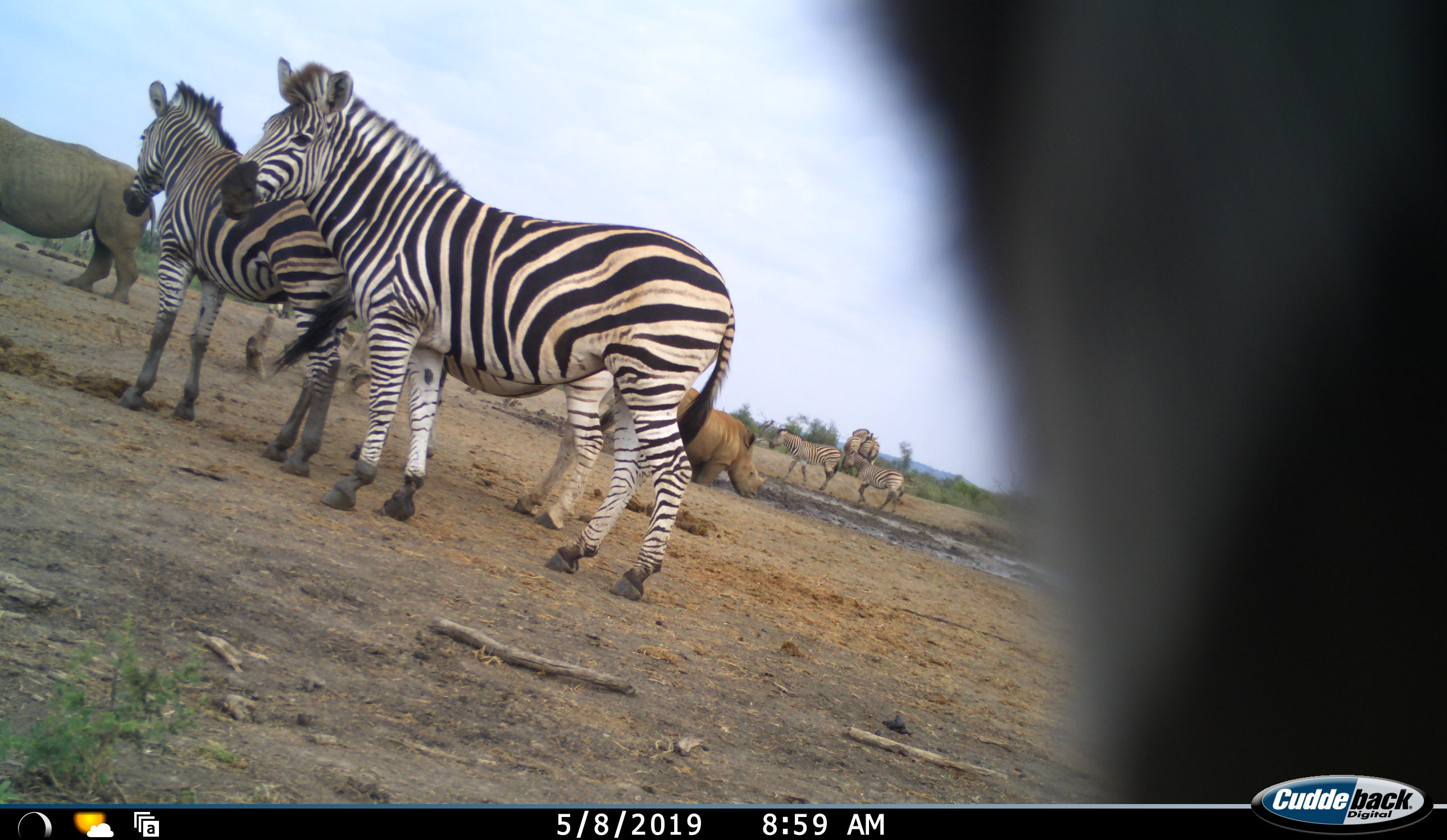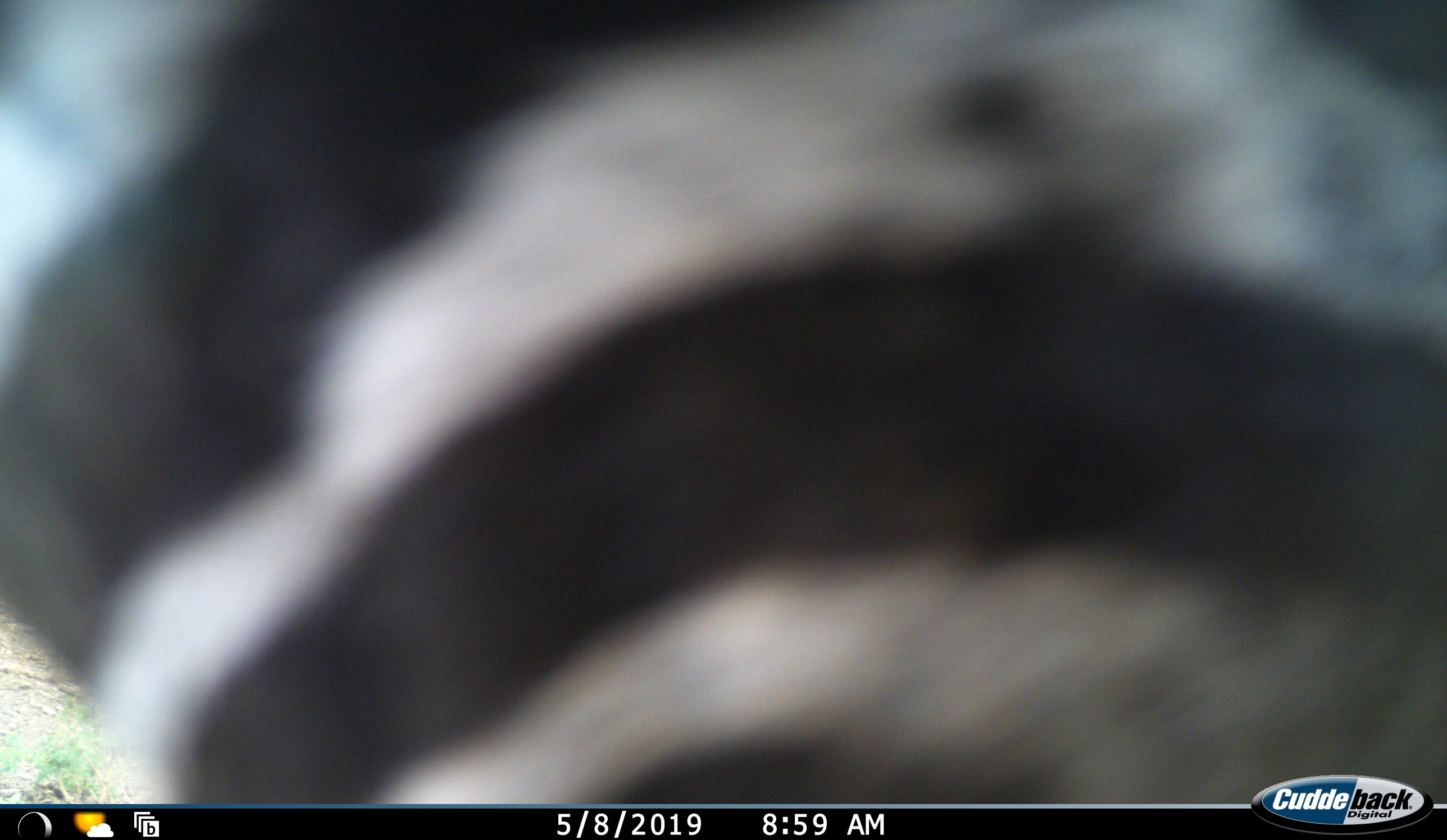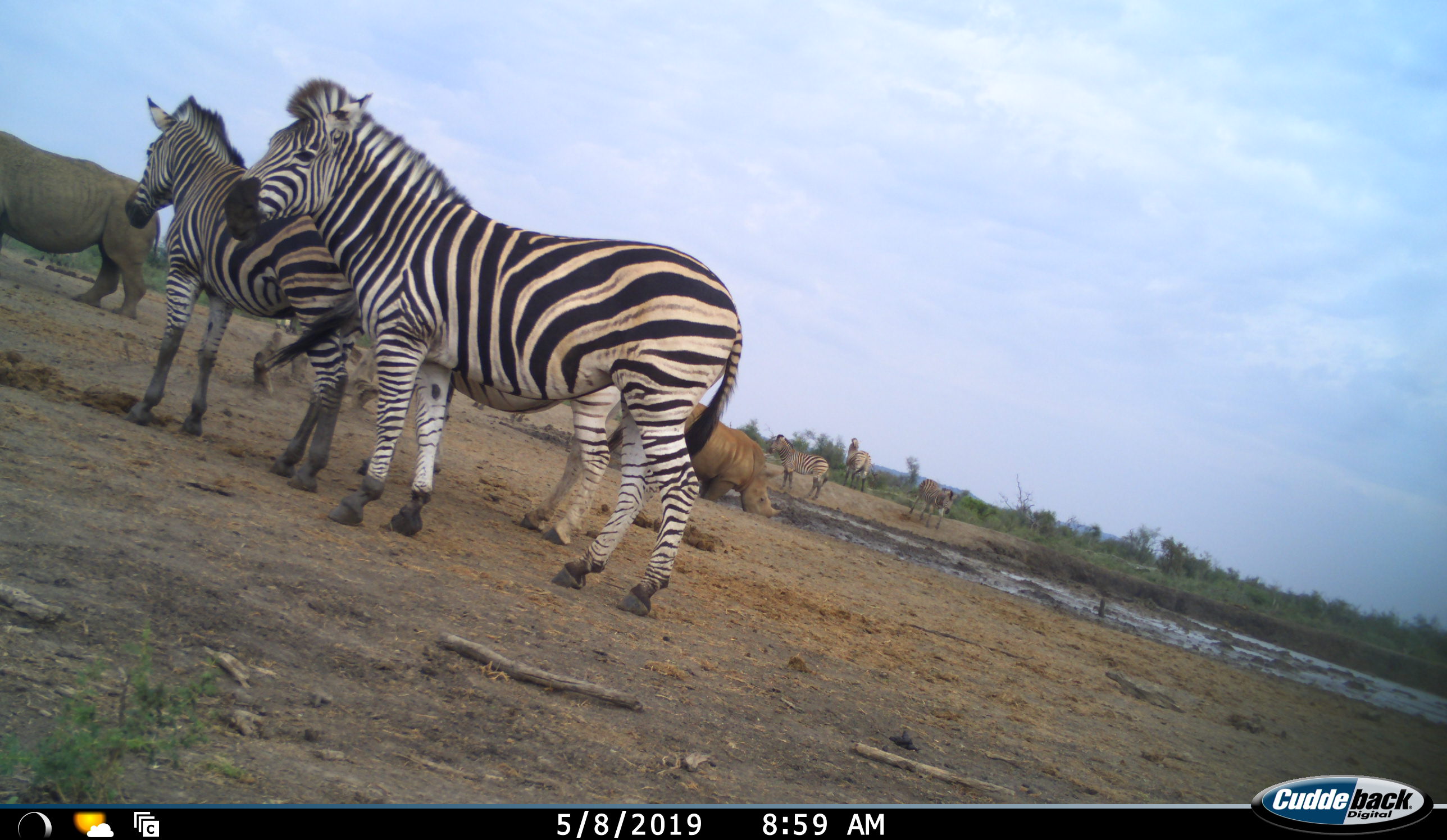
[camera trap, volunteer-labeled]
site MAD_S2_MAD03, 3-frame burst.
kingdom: Animalia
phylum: Chordata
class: Mammalia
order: Perissodactyla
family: Rhinocerotidae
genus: Ceratotherium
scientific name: Ceratotherium simum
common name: white rhinoceros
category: rhinoceroswhite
Rhinoceroswhite (white rhinoceros) (Ceratotherium simum), count 2. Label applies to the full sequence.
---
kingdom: Animalia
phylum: Chordata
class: Mammalia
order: Perissodactyla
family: Equidae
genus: Equus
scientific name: Equus quagga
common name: plains zebra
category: zebraplains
Zebraplains (plains zebra) (Equus quagga), count 6. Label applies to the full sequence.